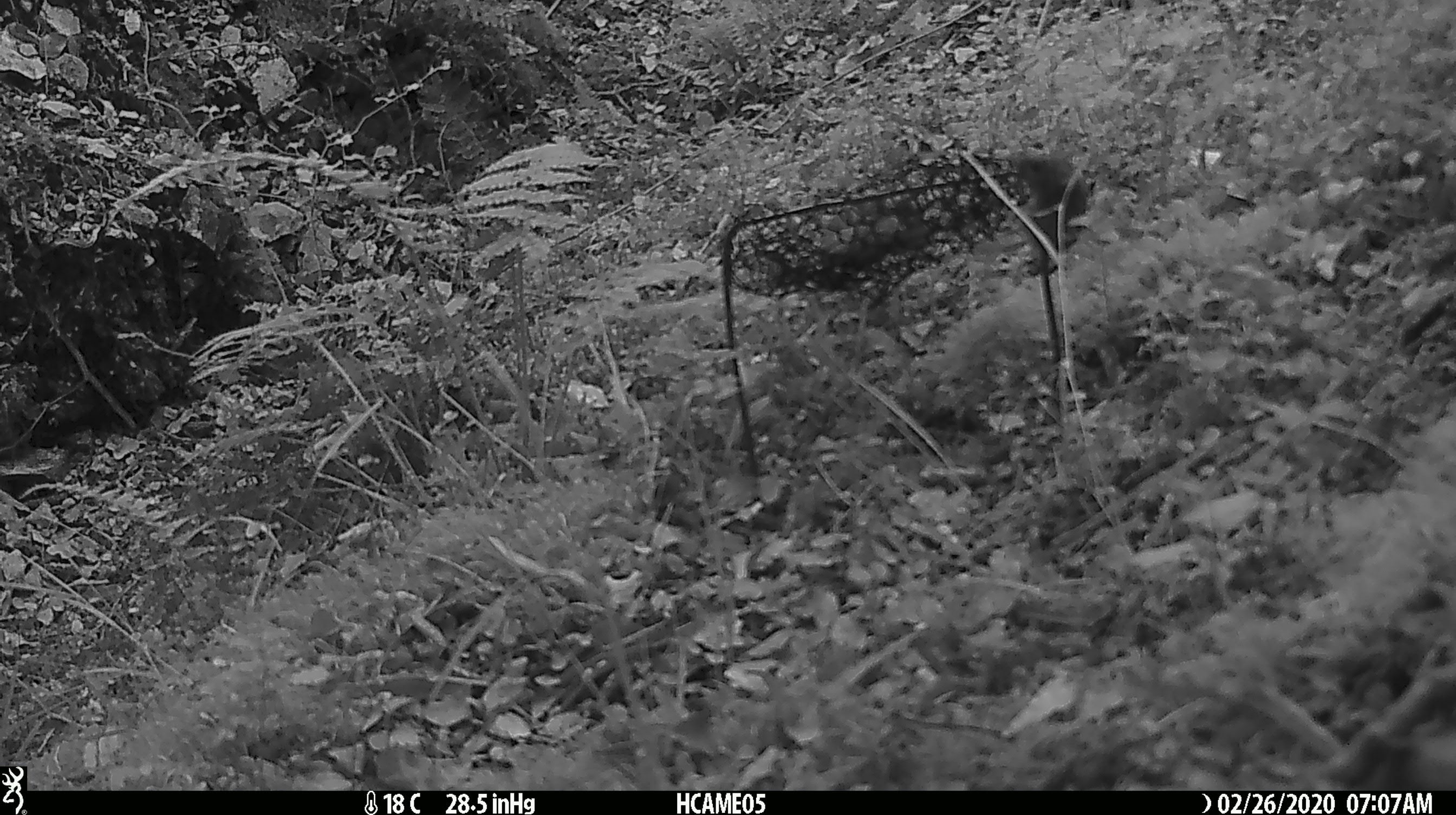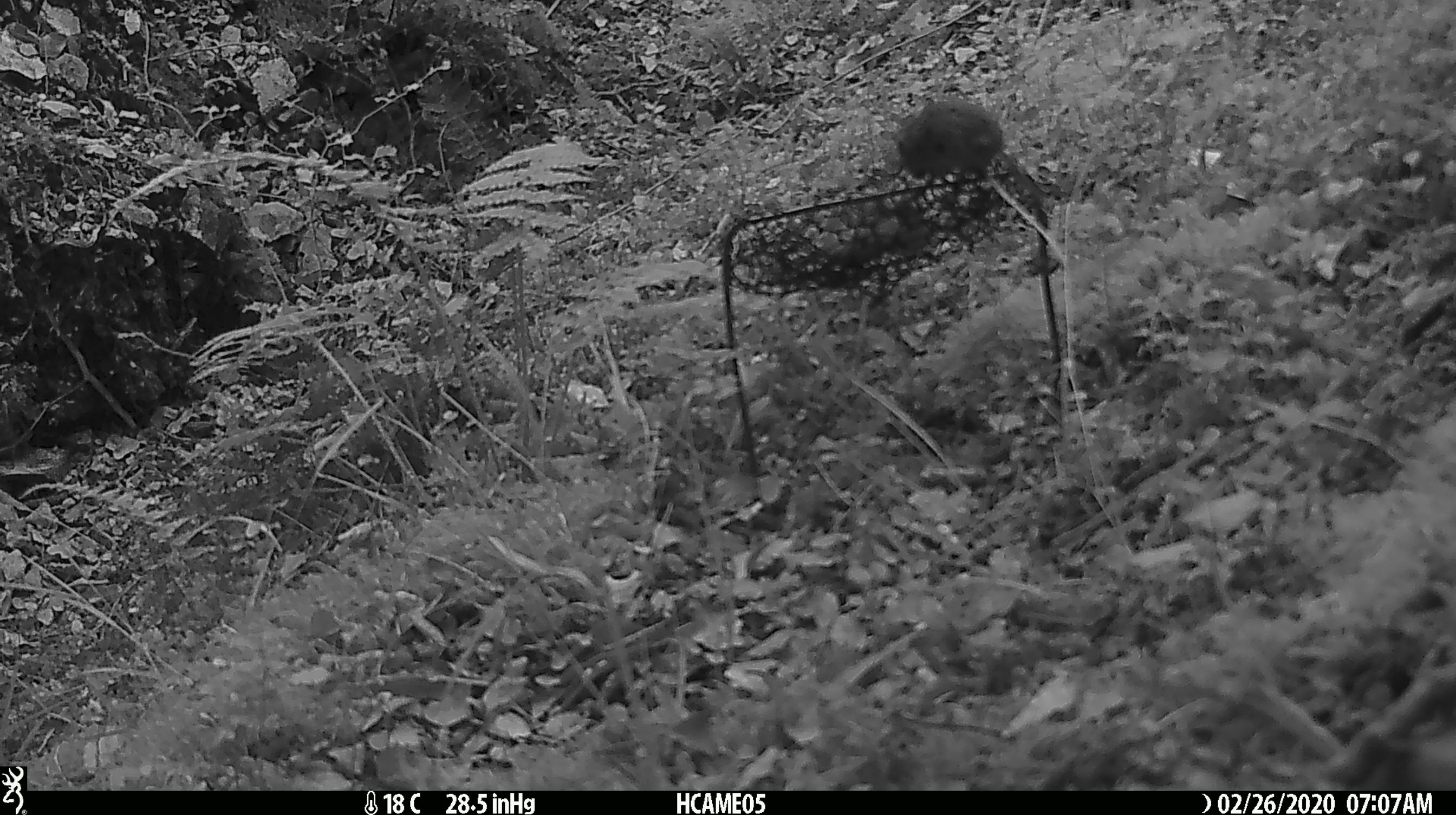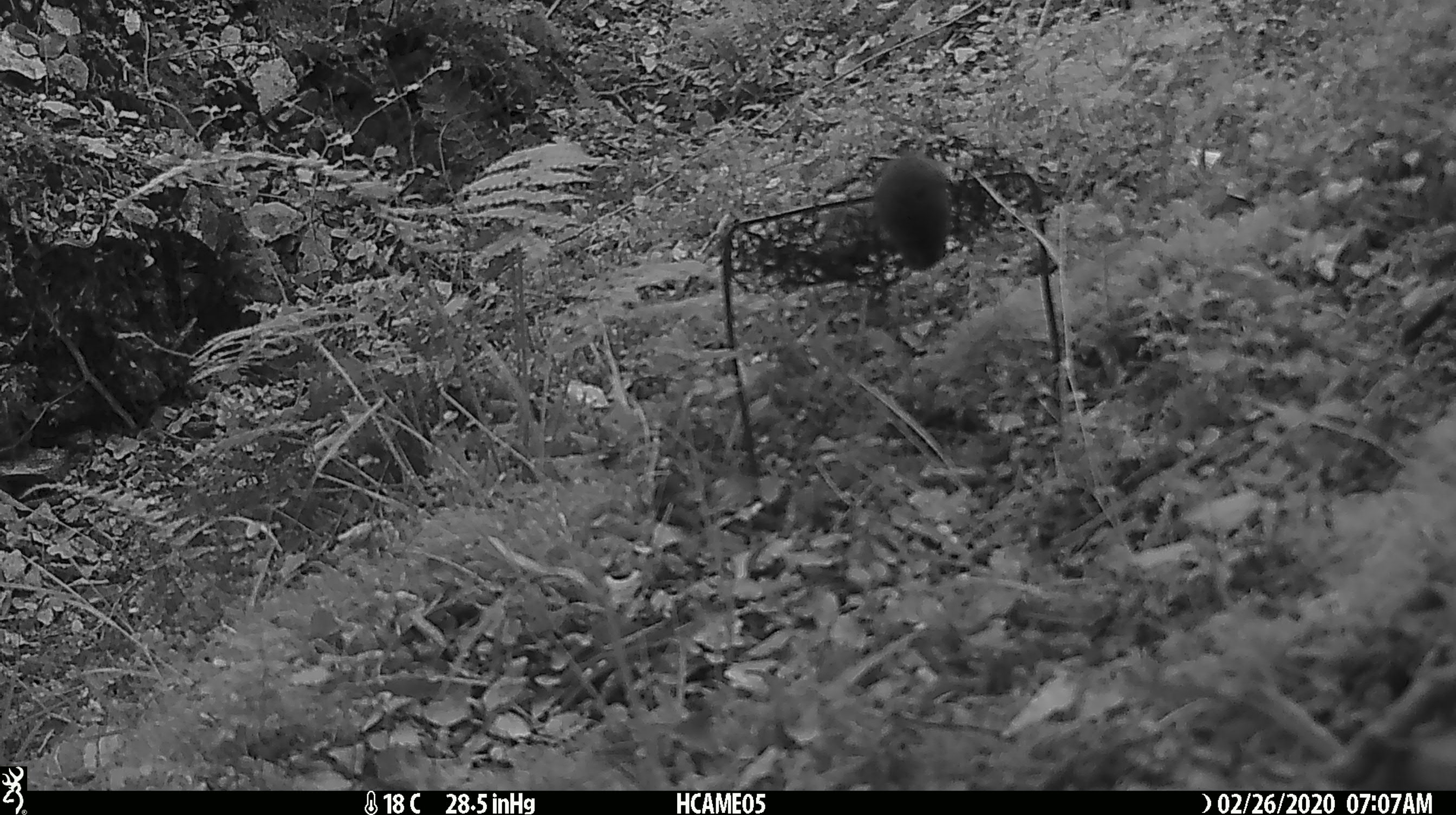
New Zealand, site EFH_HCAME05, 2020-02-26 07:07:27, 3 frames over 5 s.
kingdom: Animalia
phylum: Chordata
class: Mammalia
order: Rodentia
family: Muridae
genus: Mus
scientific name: Mus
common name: mouse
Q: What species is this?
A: Mouse (Mus).